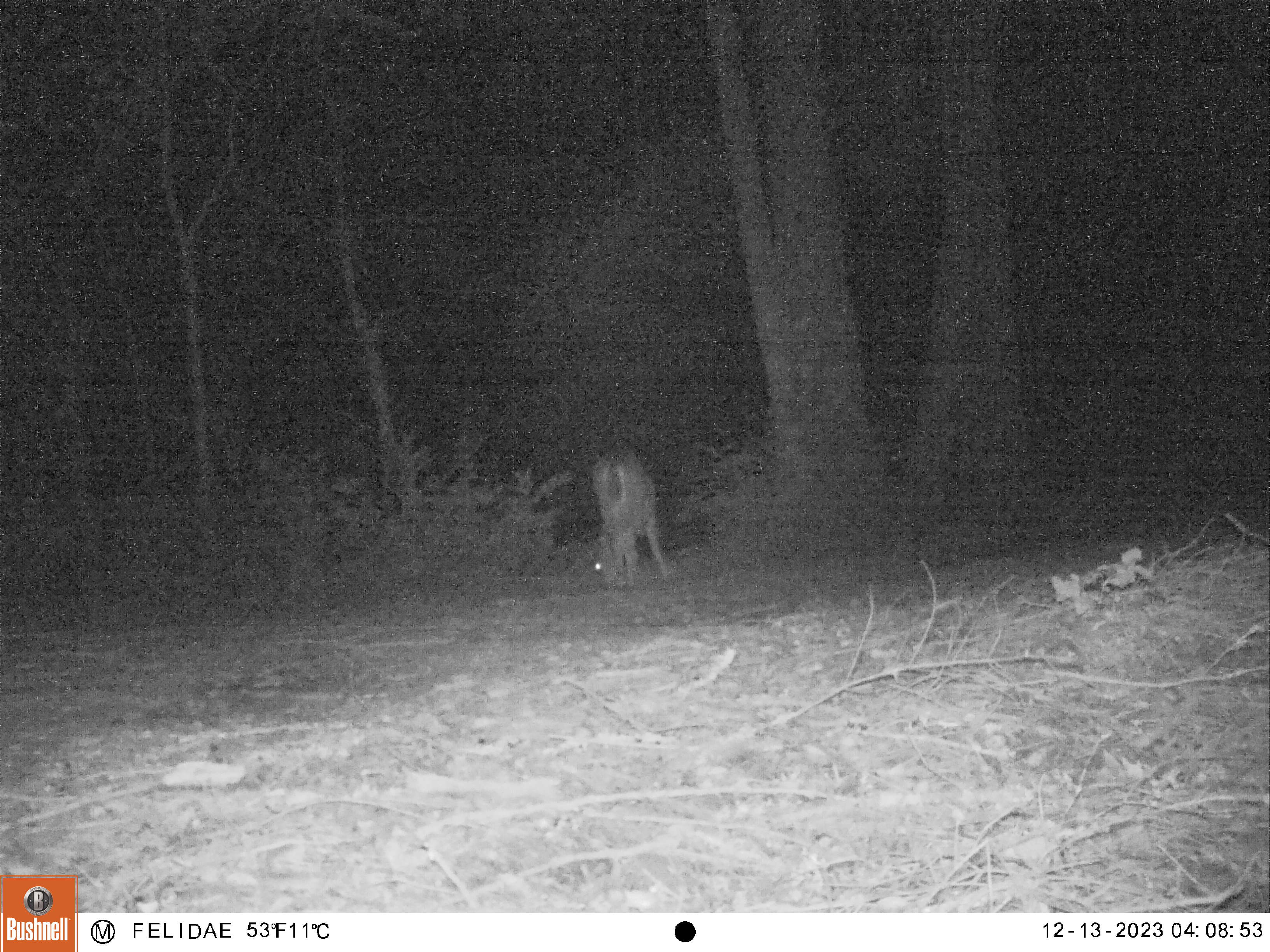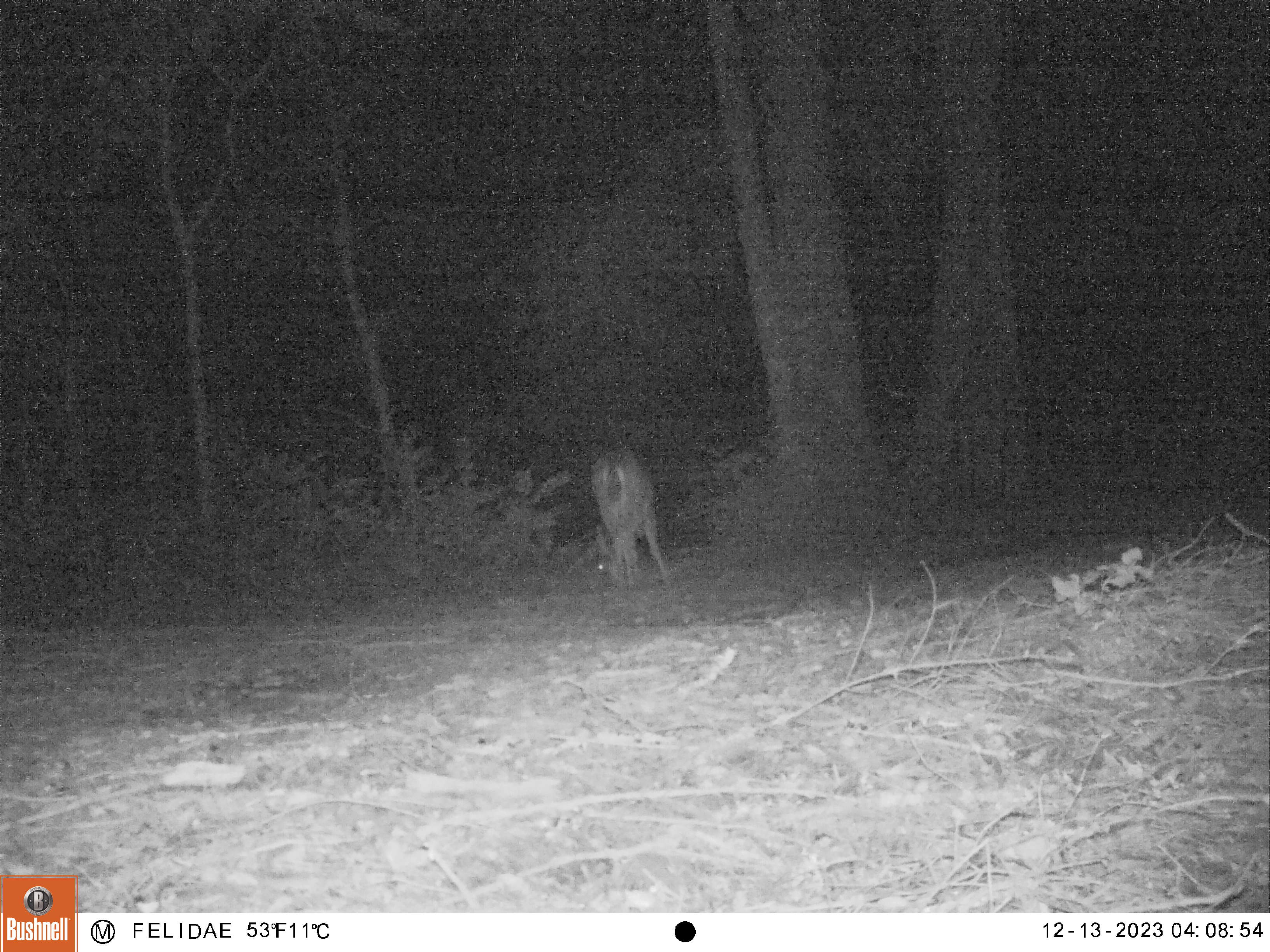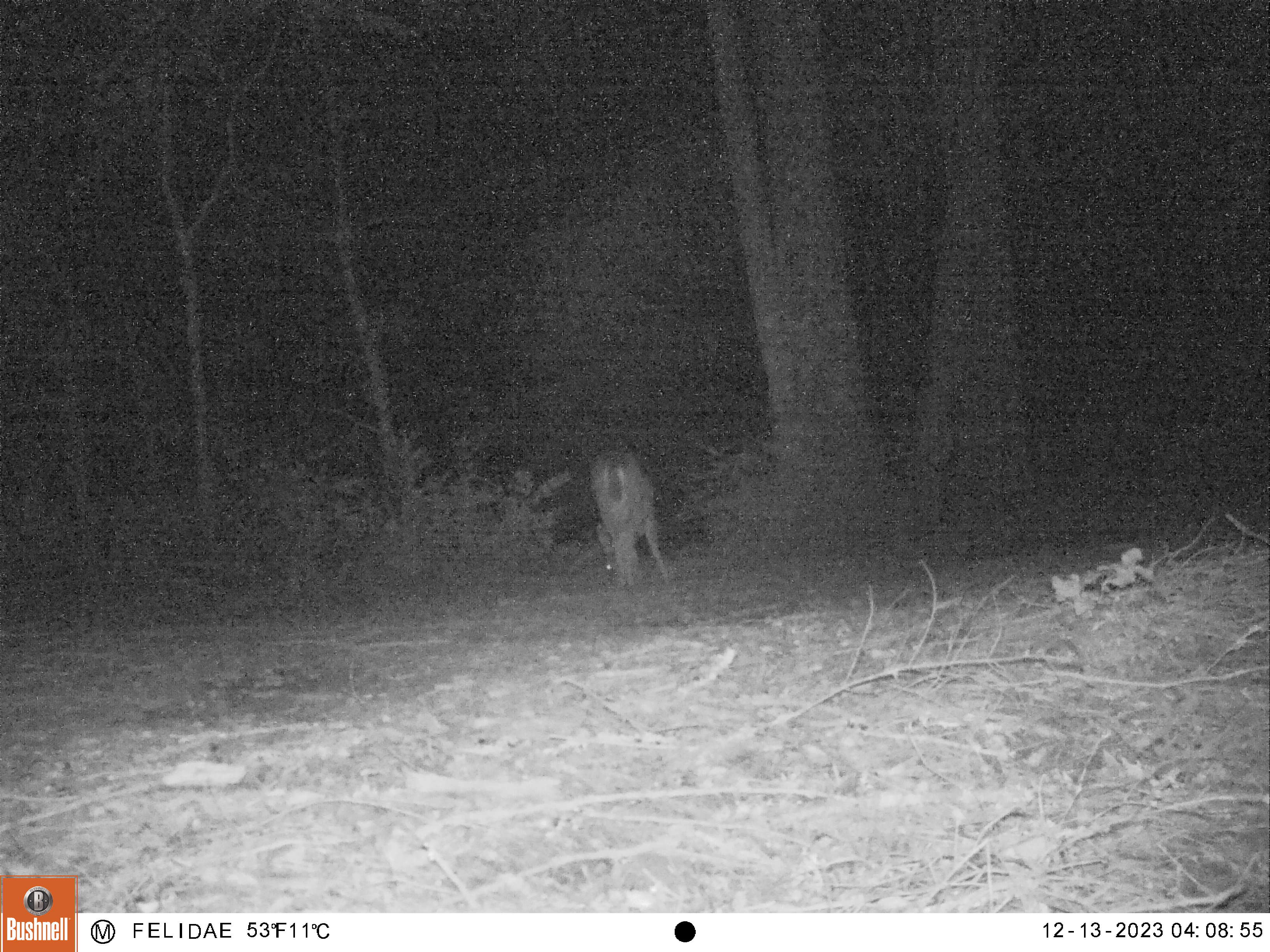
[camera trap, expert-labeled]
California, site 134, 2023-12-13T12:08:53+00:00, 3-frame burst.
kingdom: Animalia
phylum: Chordata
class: Mammalia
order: Artiodactyla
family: Cervidae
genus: Odocoileus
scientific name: Odocoileus hemionus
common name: mule deer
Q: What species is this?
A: Mule deer (Odocoileus hemionus).